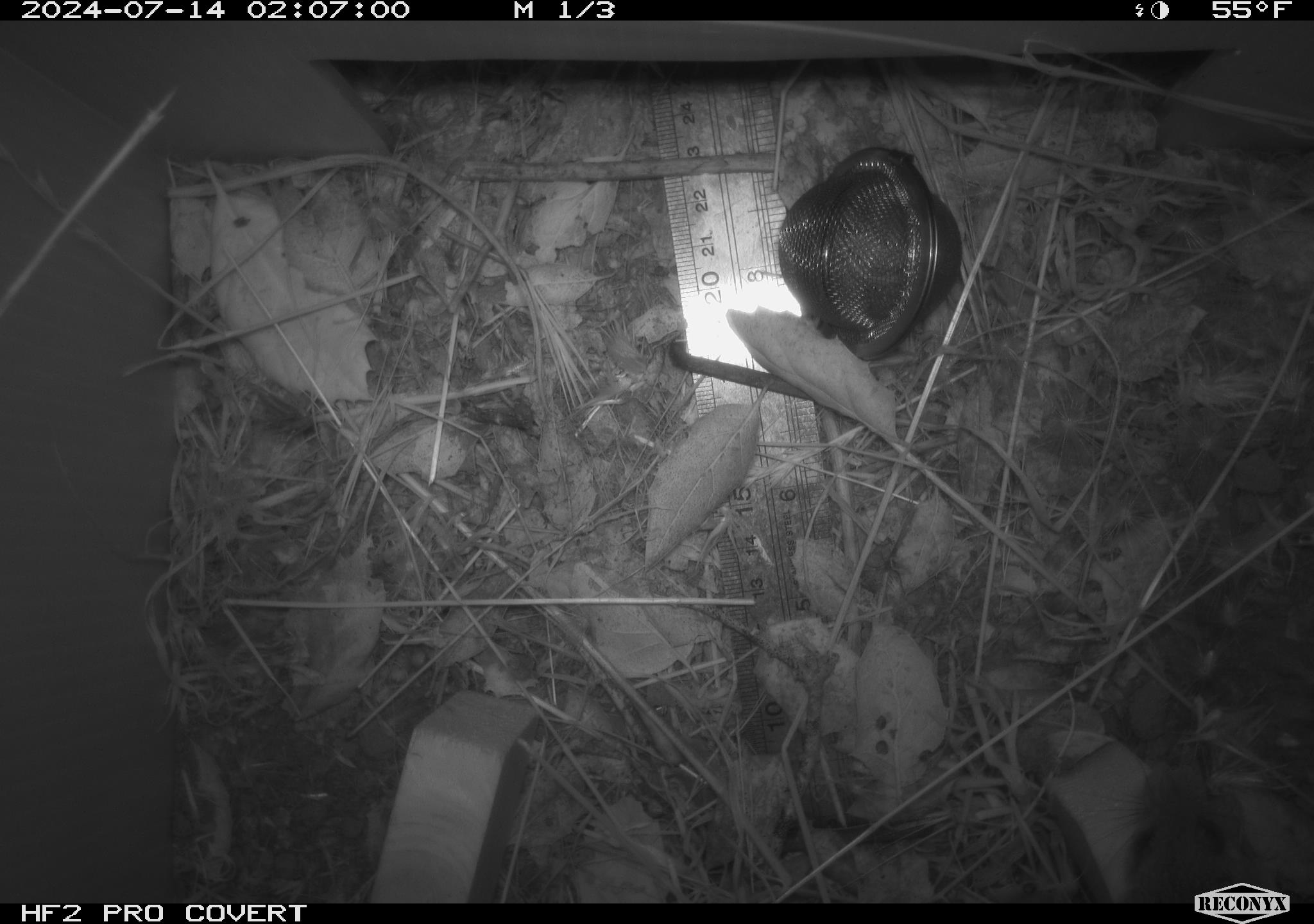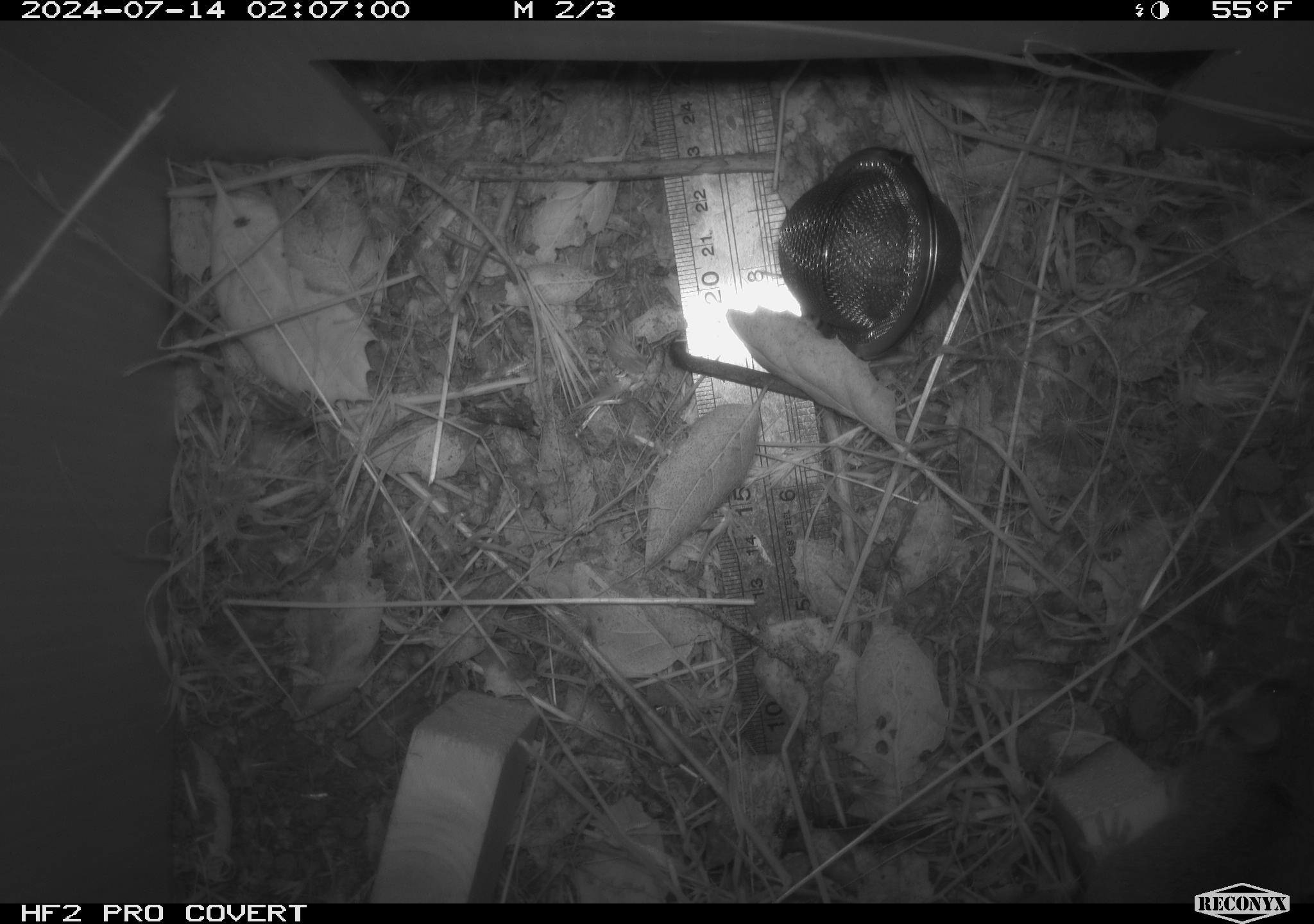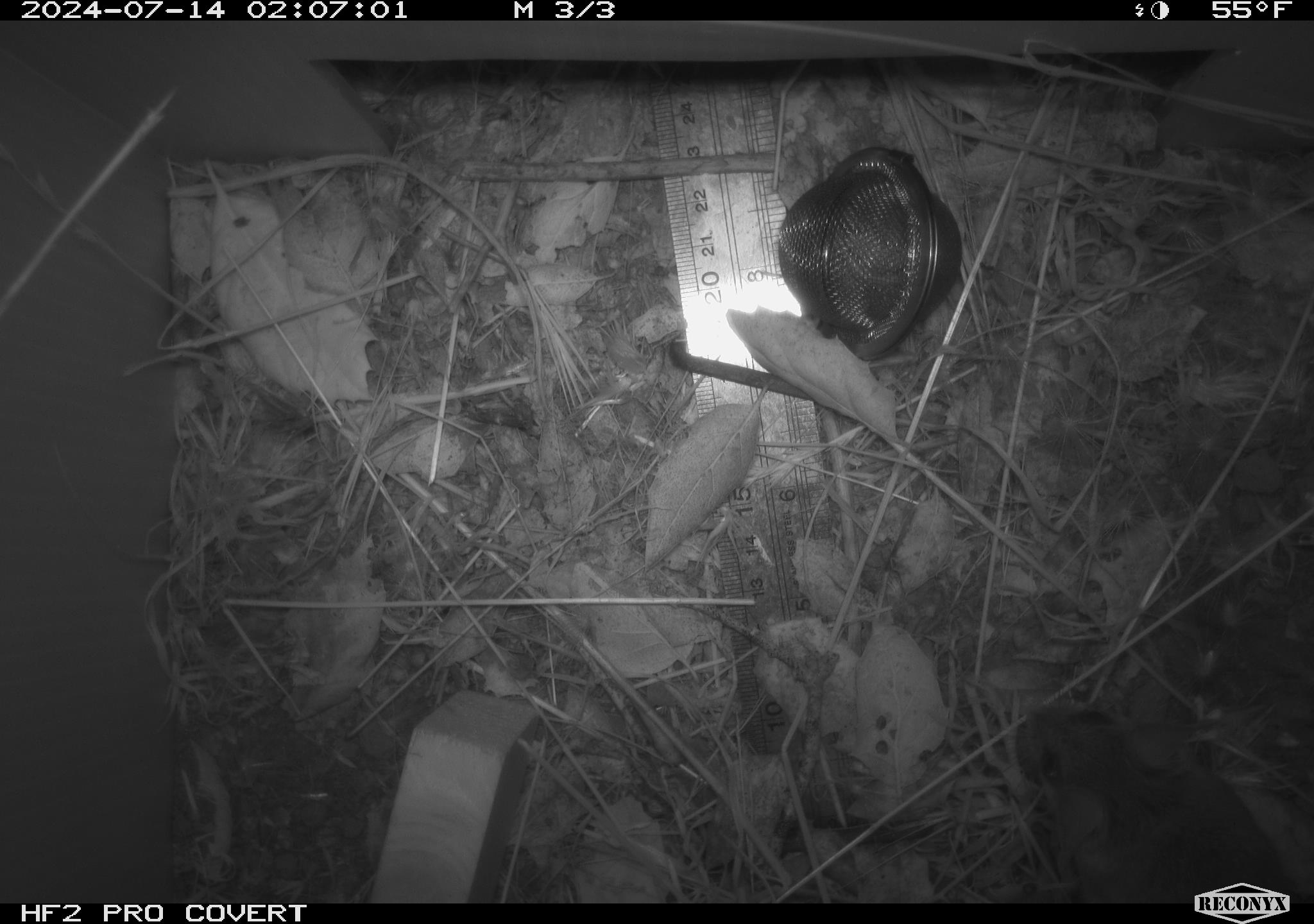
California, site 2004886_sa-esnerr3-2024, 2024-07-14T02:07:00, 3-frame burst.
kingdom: Animalia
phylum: Chordata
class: Mammalia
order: Rodentia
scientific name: Rodentia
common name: rodent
Rodent (Rodentia).